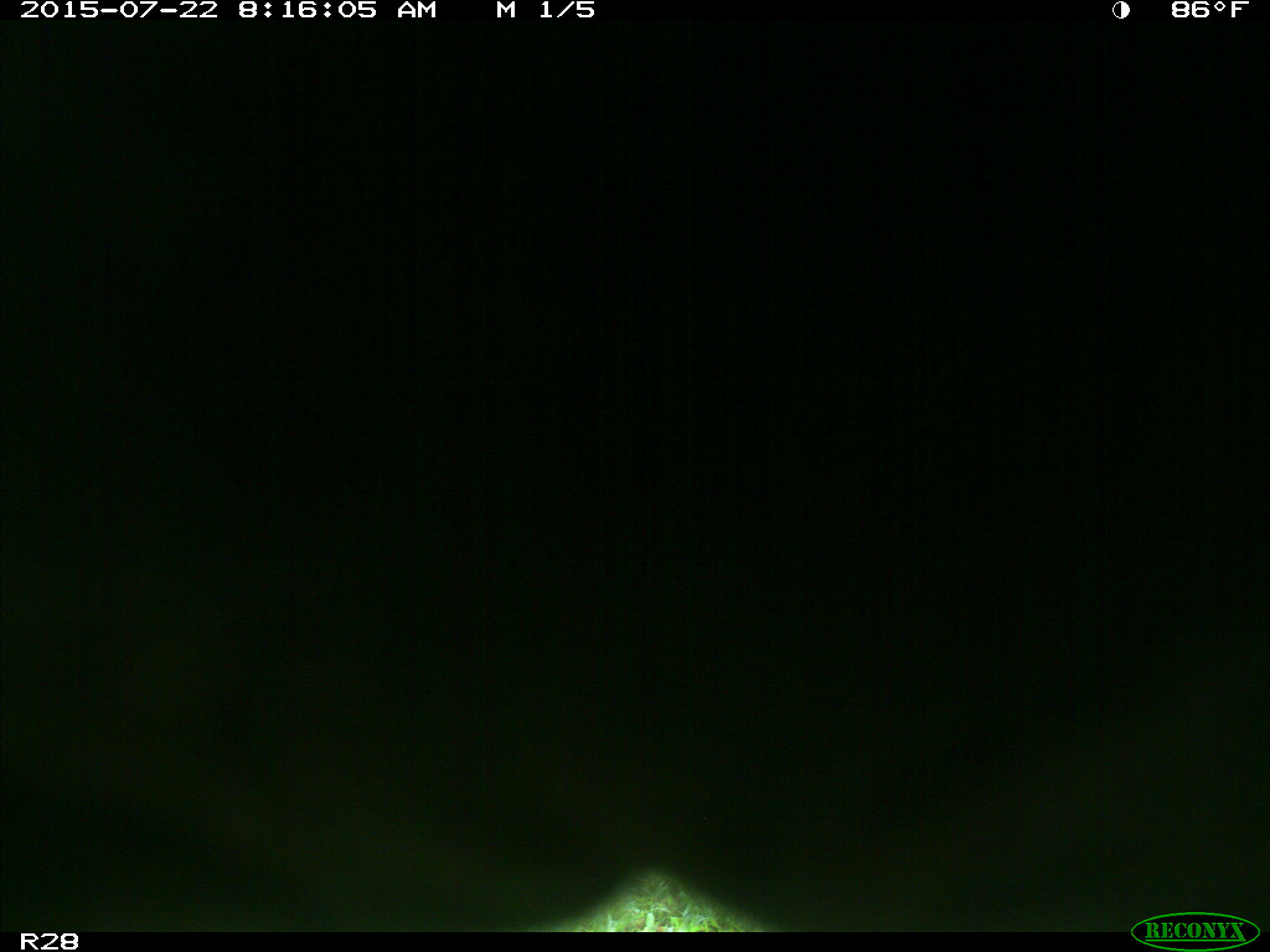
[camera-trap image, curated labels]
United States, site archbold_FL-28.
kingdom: Animalia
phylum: Chordata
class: Mammalia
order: Artiodactyla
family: Bovidae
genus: Bos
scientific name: Bos taurus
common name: domestic cow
Bos taurus (domestic cow).